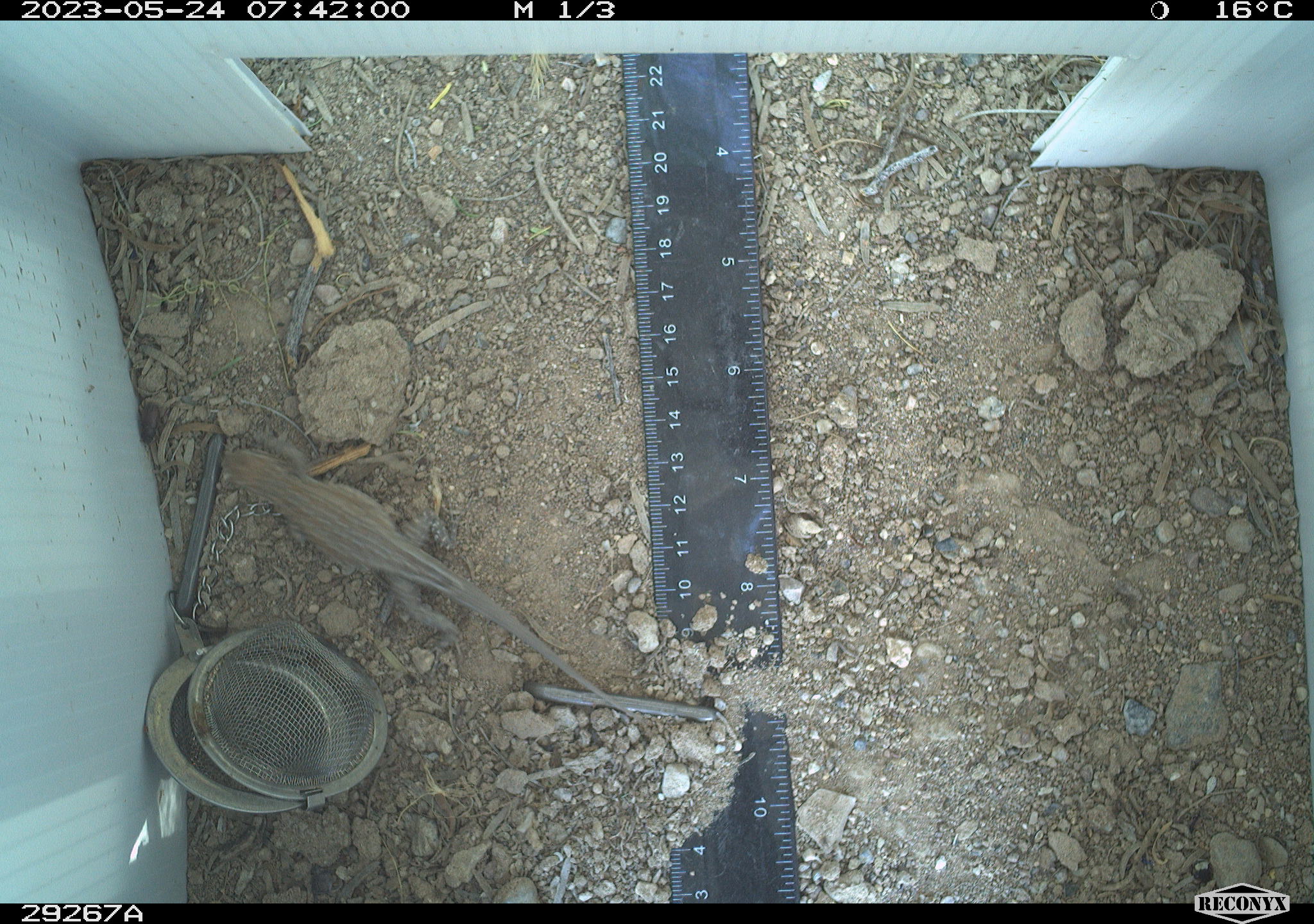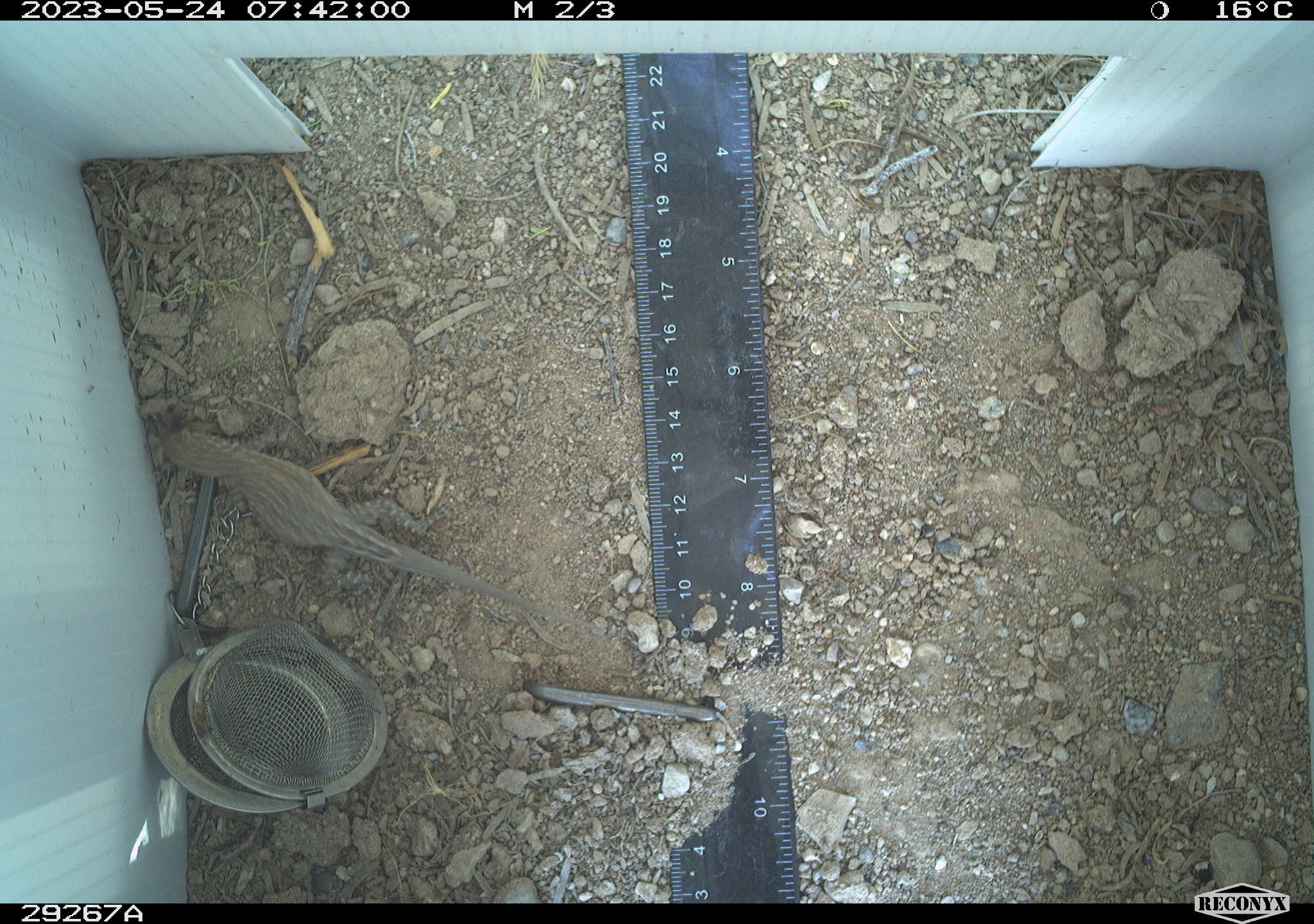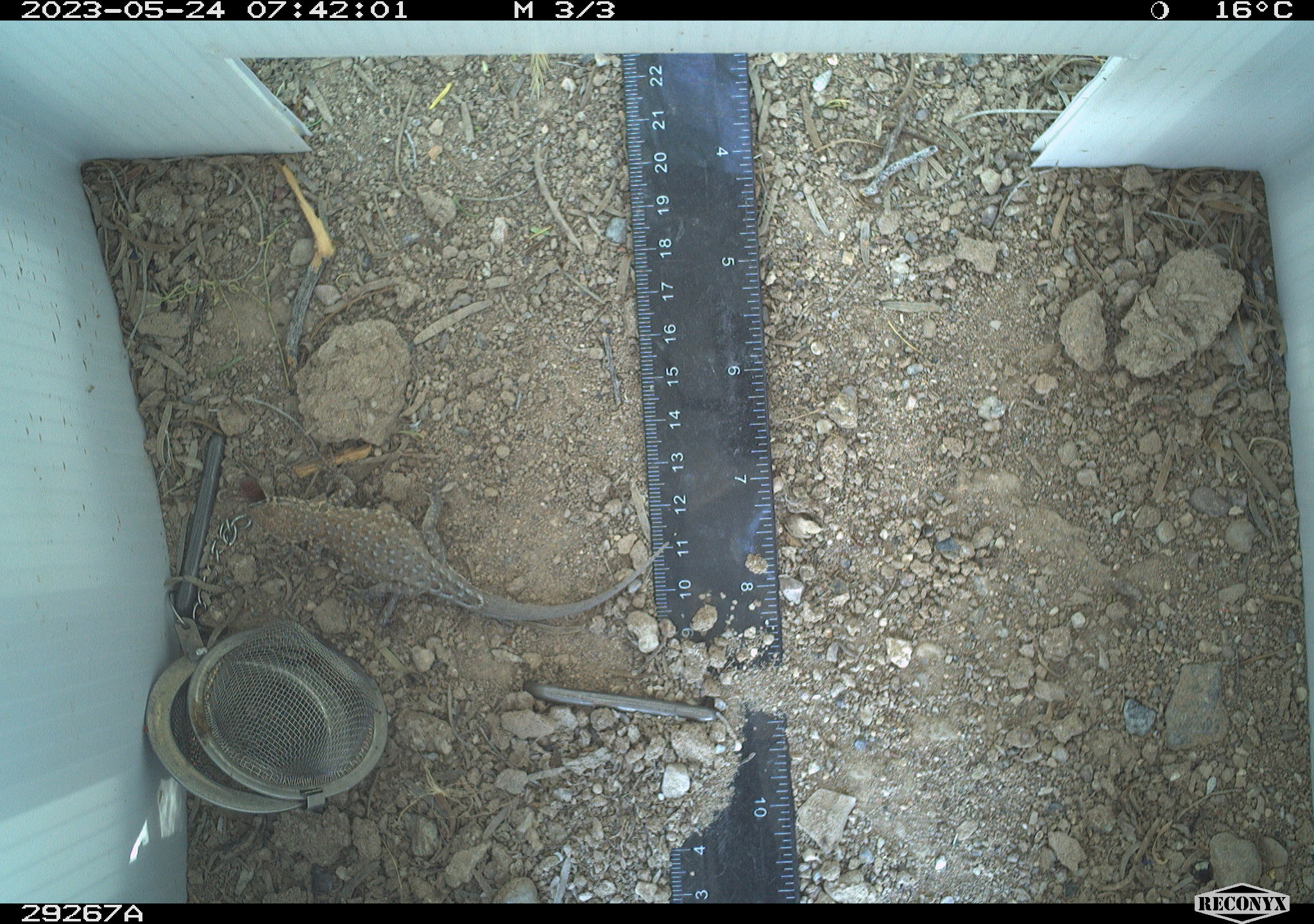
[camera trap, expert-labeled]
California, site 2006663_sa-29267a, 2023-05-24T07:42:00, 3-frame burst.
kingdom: Animalia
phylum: Chordata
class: Reptilia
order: Squamata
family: Phrynosomatidae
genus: Sceloporus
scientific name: Sceloporus graciosus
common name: common sagebrush lizard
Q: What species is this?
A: Common sagebrush lizard (Sceloporus graciosus).